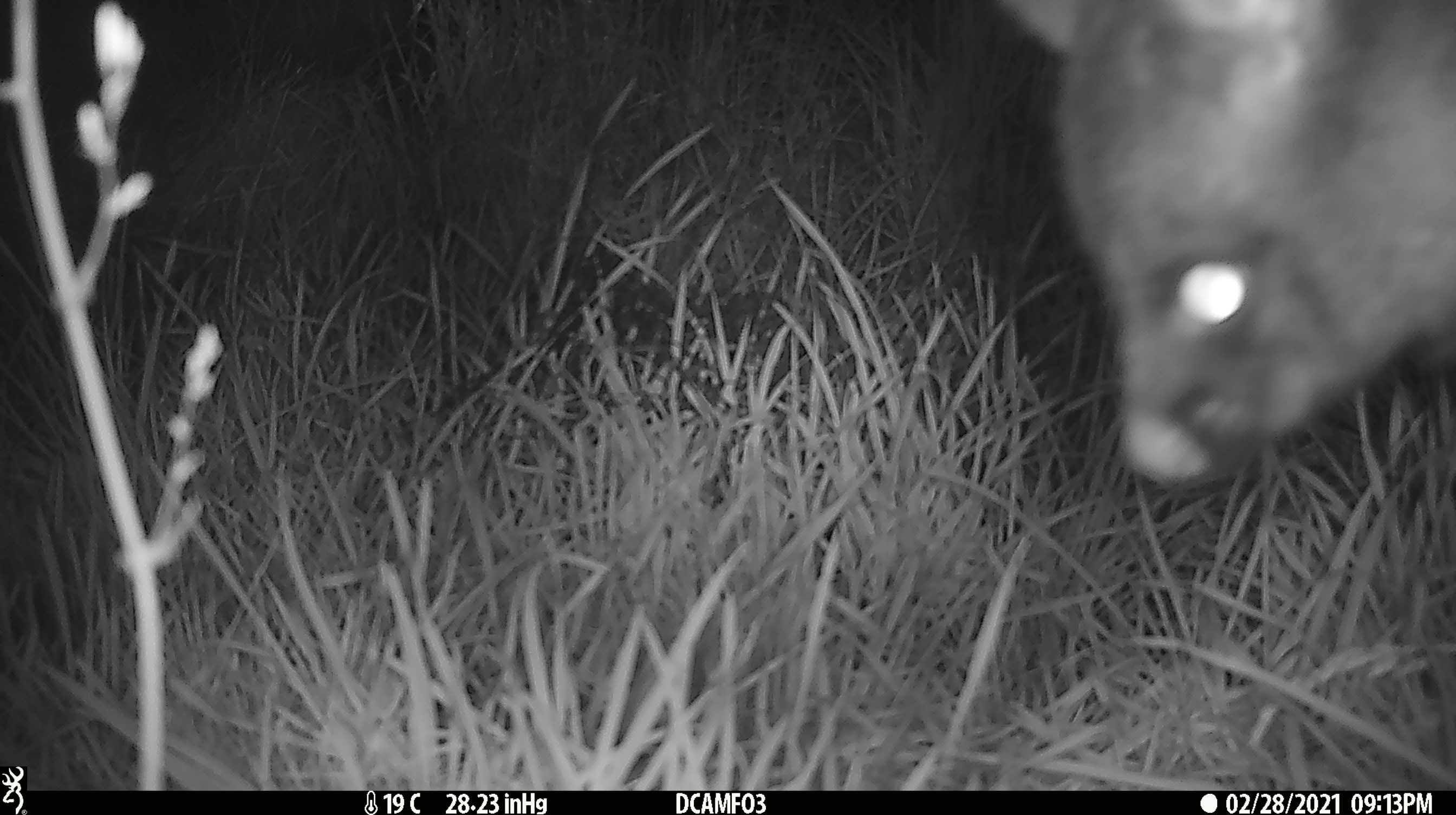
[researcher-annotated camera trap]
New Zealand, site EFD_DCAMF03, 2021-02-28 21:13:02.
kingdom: Animalia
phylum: Chordata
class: Mammalia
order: Diprotodontia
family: Phalangeridae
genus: Trichosurus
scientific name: Trichosurus vulpecula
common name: common brushtail possum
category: possum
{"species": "possum (common brushtail possum) (Trichosurus vulpecula)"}